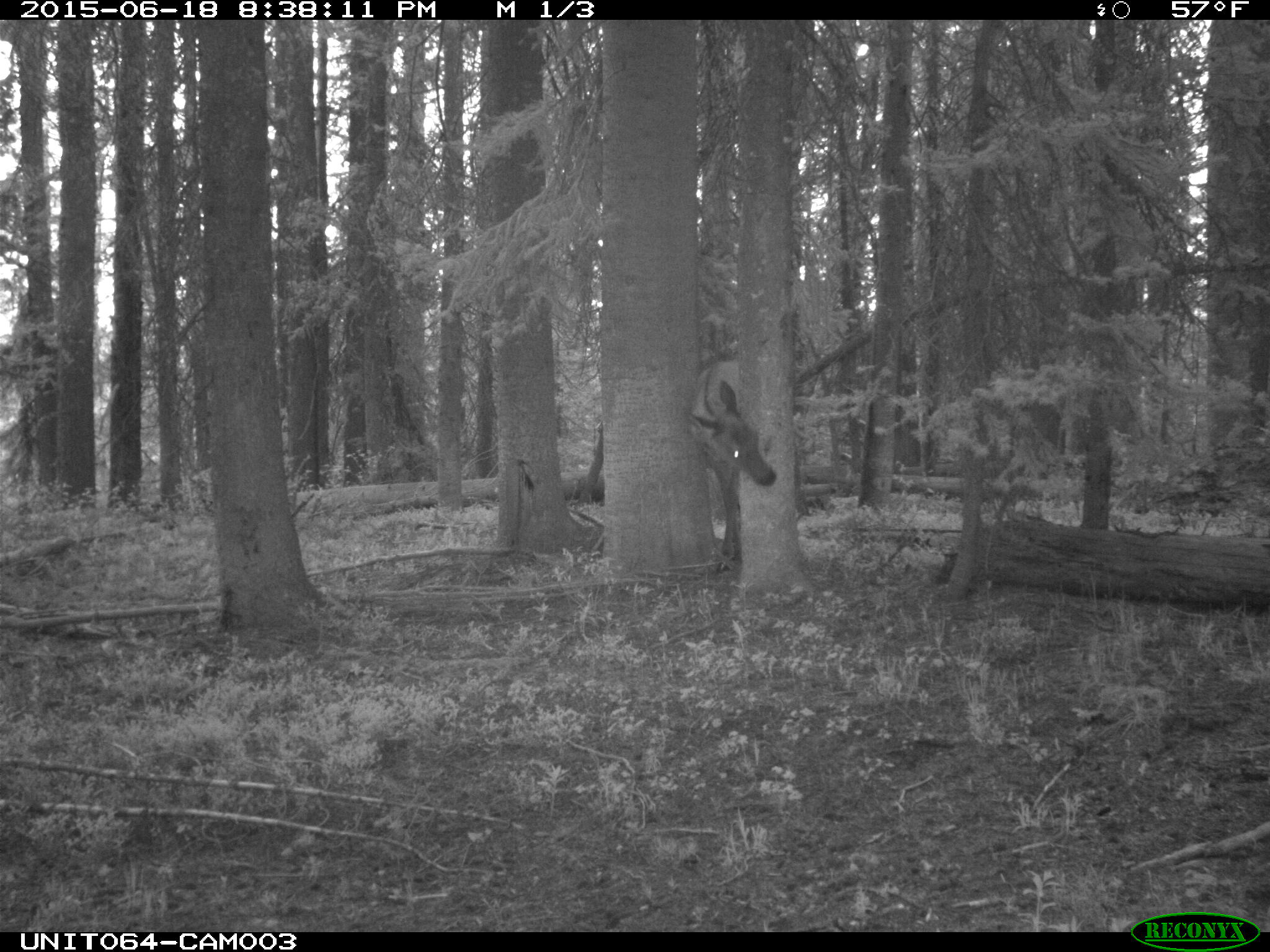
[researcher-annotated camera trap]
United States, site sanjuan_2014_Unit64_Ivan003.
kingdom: Animalia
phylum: Chordata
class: Mammalia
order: Artiodactyla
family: Cervidae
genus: Cervus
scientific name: Cervus elaphus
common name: red deer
Cervus elaphus (red deer).